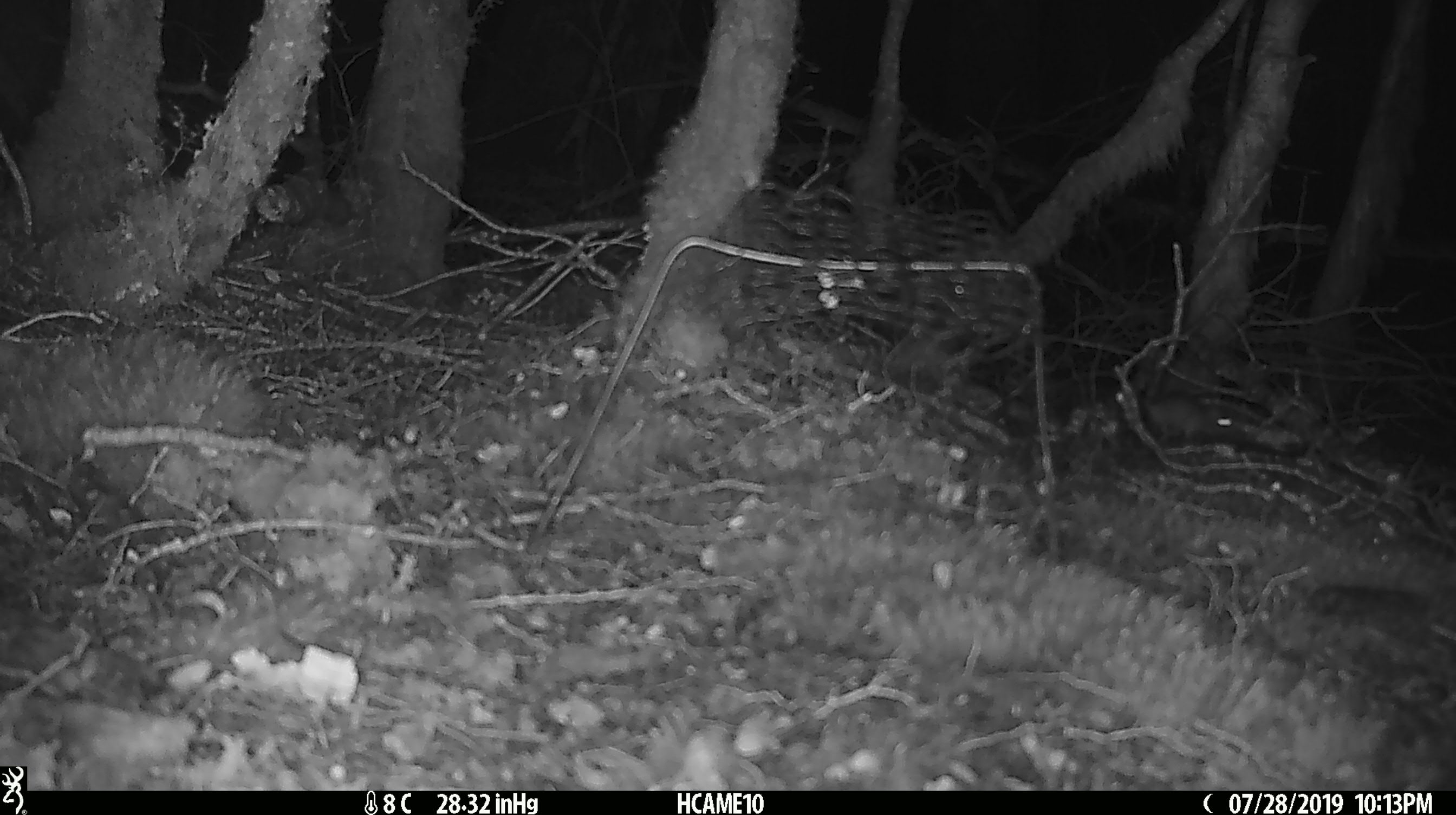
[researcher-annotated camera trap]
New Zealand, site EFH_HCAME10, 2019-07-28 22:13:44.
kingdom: Animalia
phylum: Chordata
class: Mammalia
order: Rodentia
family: Muridae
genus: Mus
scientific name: Mus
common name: mouse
Mouse (Mus).